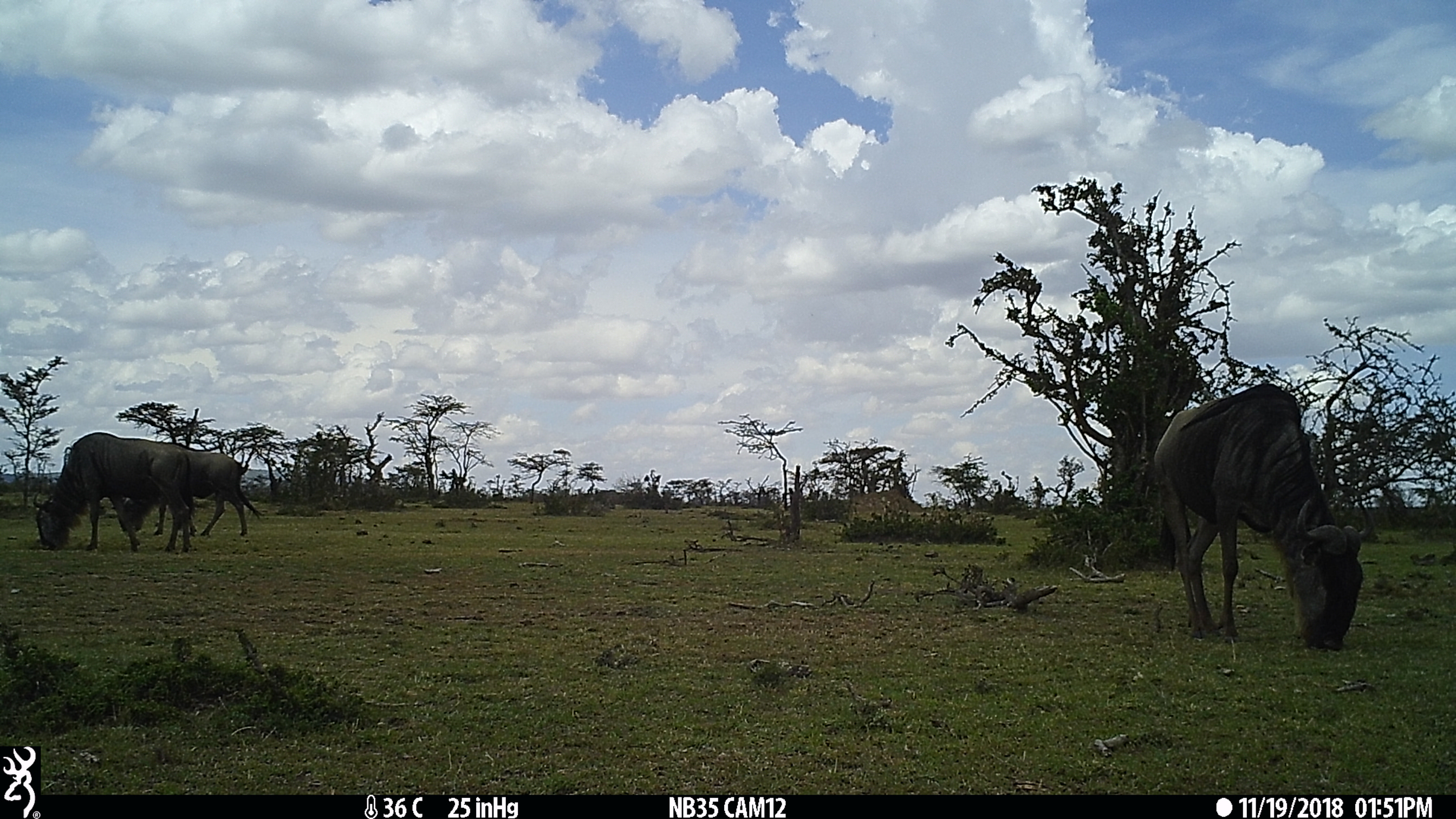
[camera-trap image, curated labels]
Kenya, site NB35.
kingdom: Animalia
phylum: Chordata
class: Mammalia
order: Artiodactyla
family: Bovidae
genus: Connochaetes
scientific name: Connochaetes taurinus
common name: blue wildebeest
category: wildebeest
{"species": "wildebeest (blue wildebeest) (Connochaetes taurinus)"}